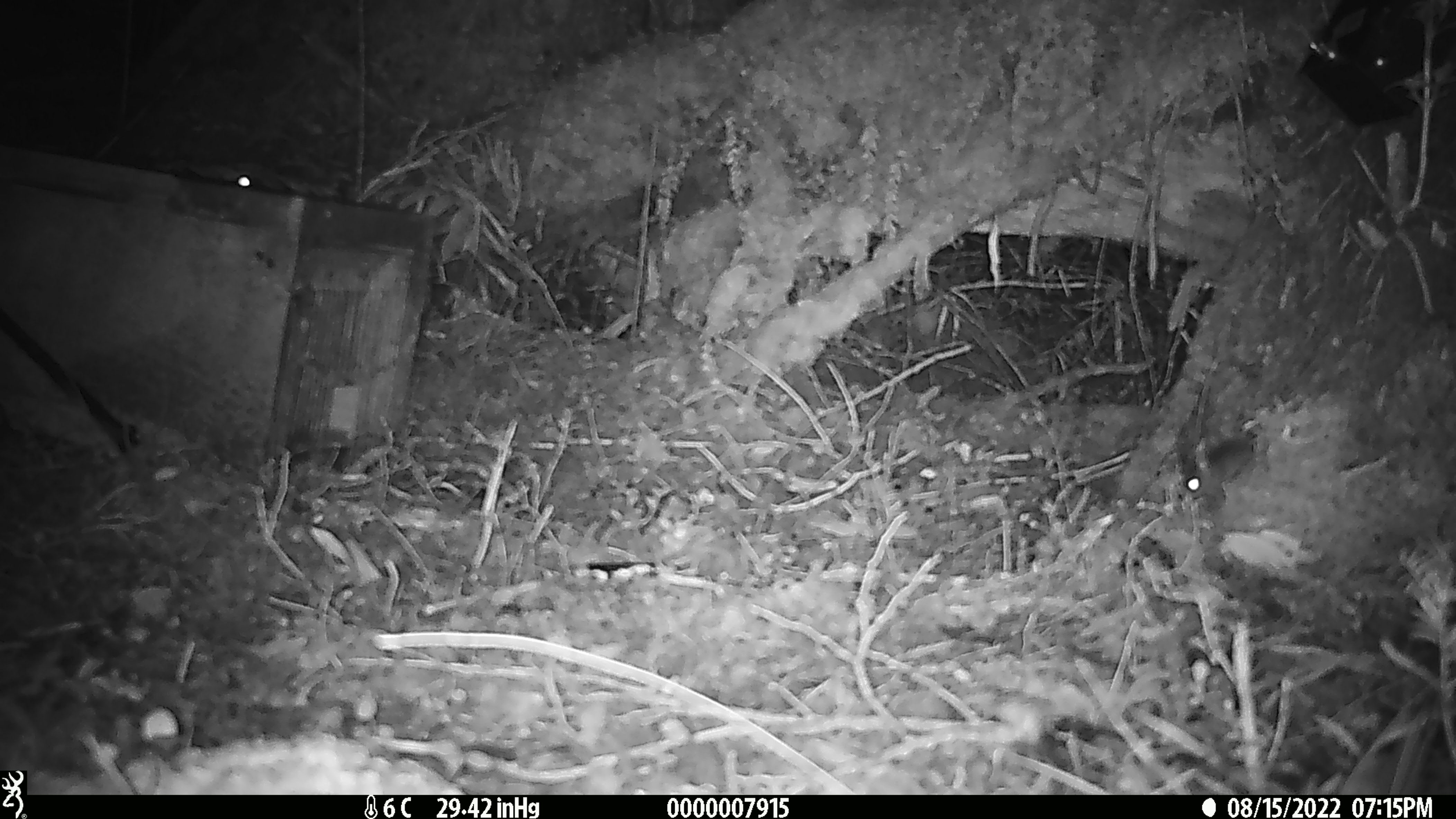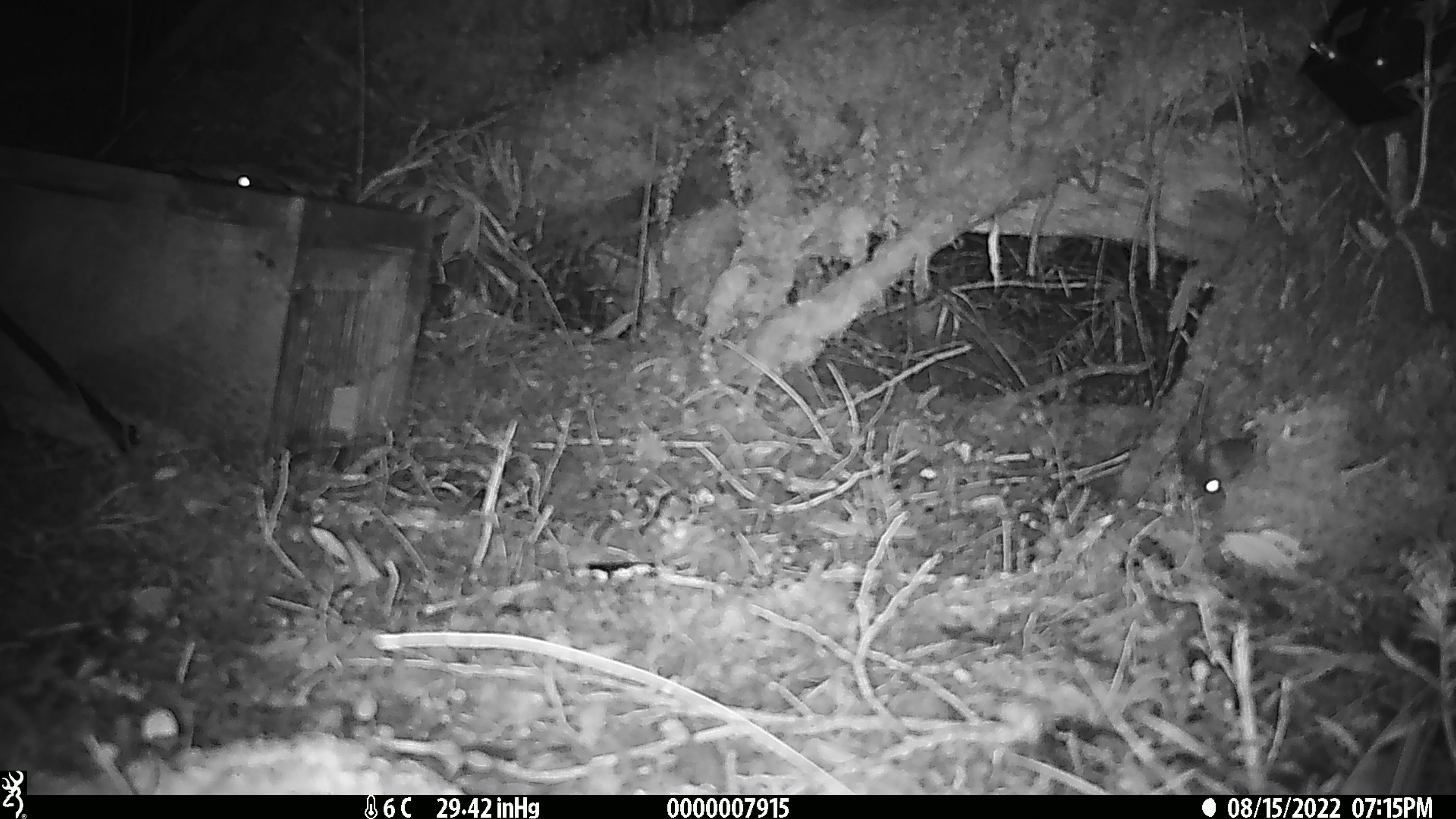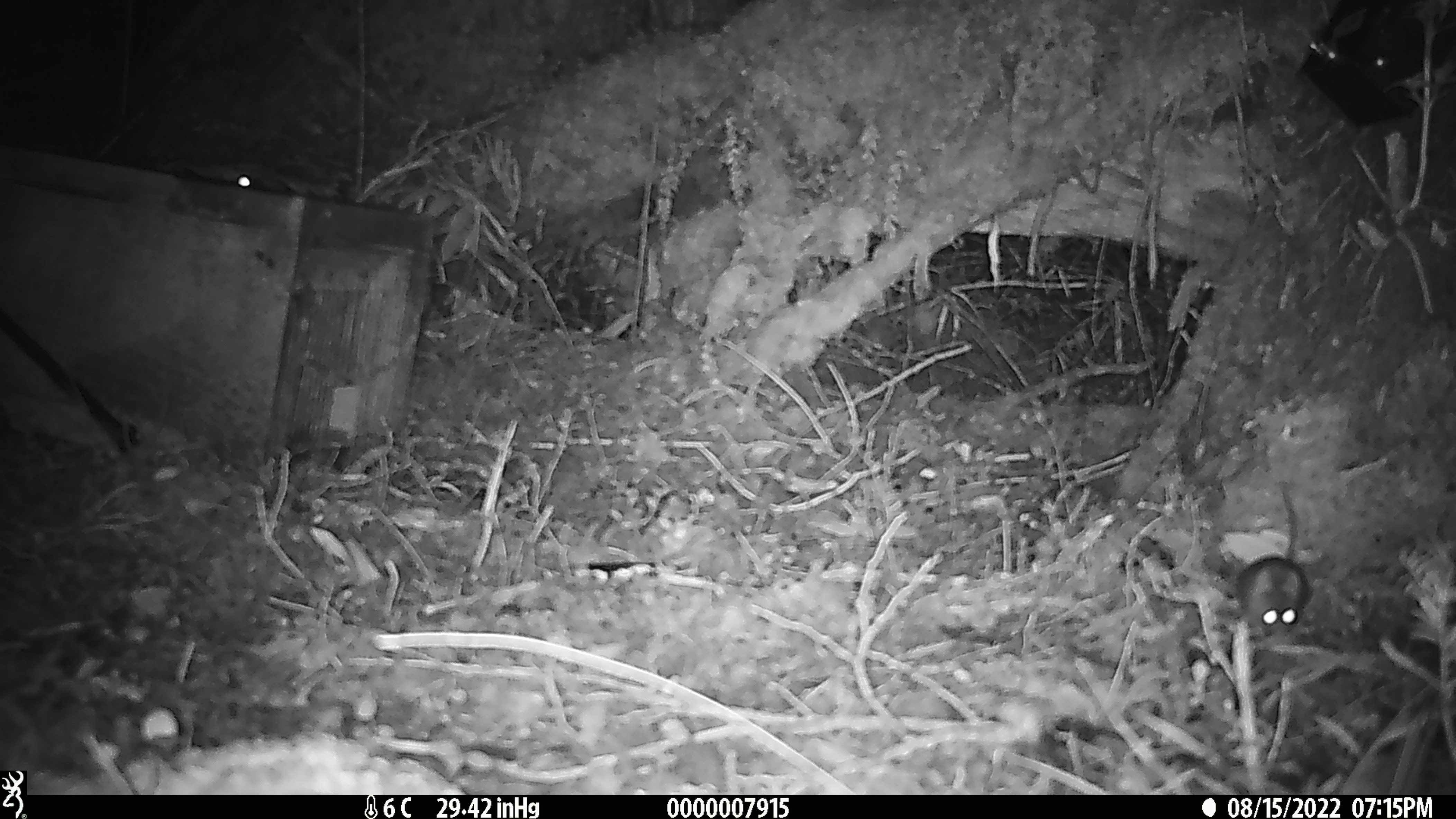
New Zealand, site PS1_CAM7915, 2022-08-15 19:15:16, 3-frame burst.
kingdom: Animalia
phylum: Chordata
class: Mammalia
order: Rodentia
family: Muridae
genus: Mus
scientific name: Mus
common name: mouse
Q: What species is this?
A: Mouse (Mus).